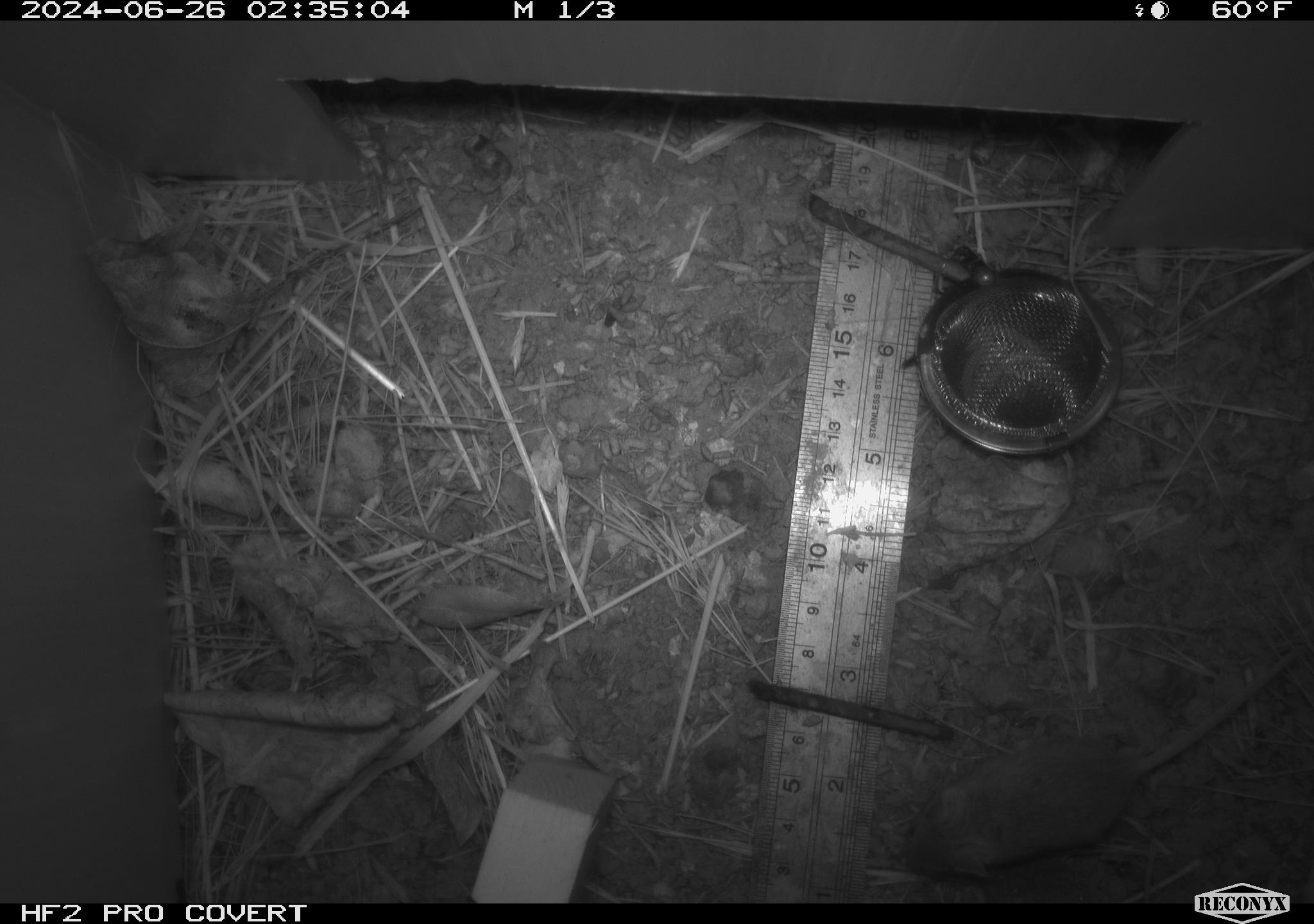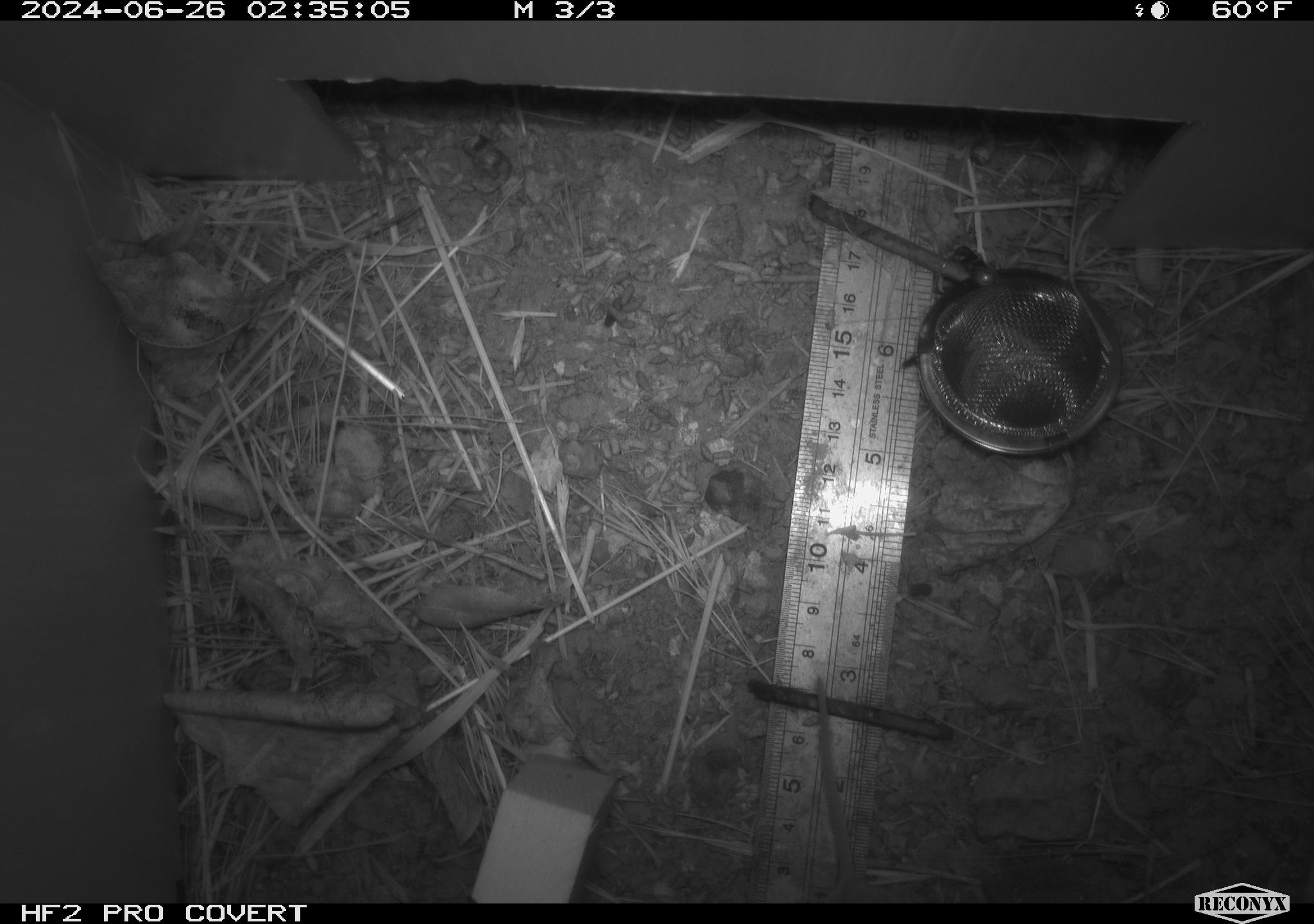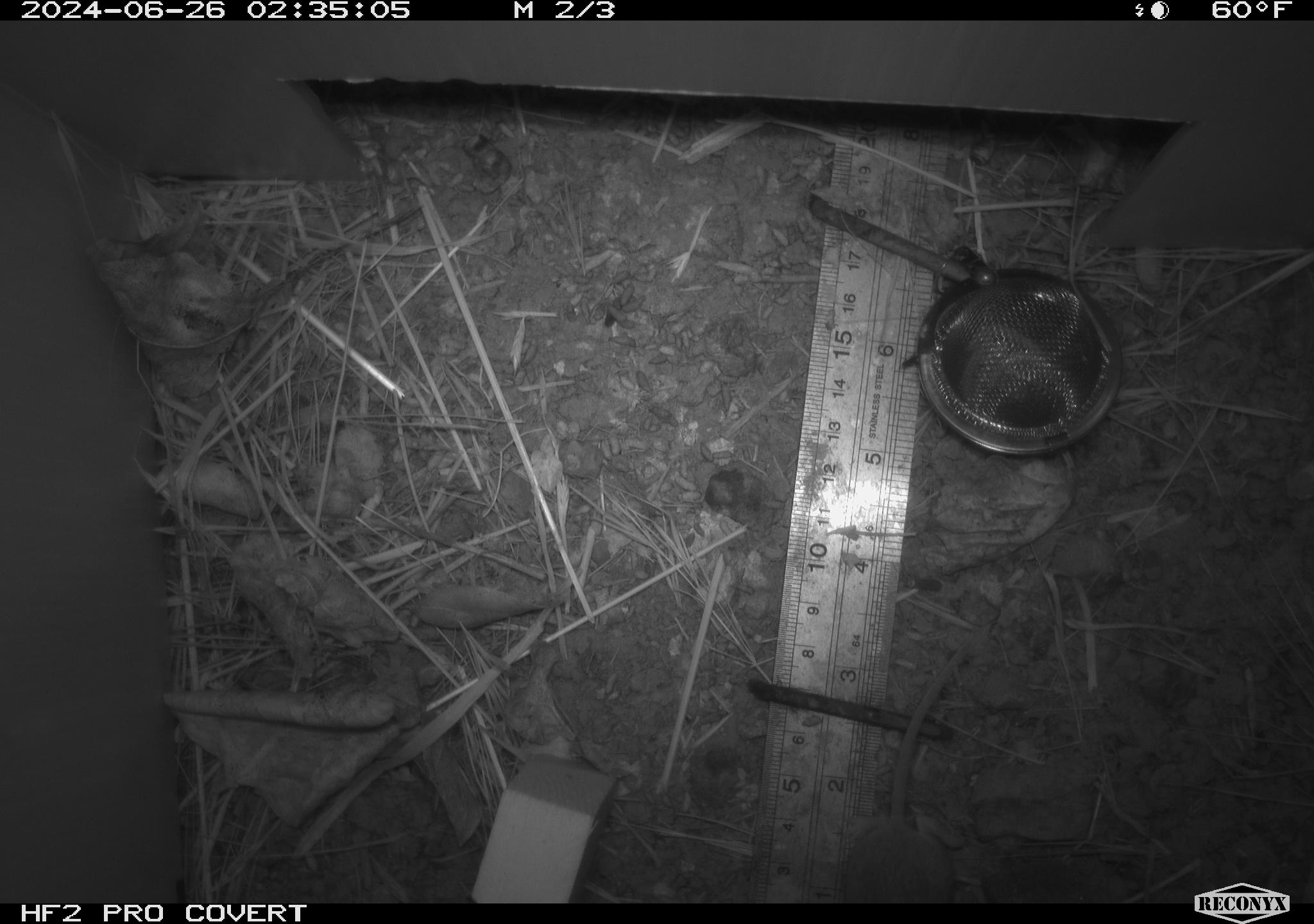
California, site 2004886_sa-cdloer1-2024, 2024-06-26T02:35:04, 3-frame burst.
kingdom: Animalia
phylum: Chordata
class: Mammalia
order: Rodentia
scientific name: Rodentia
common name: mouse species